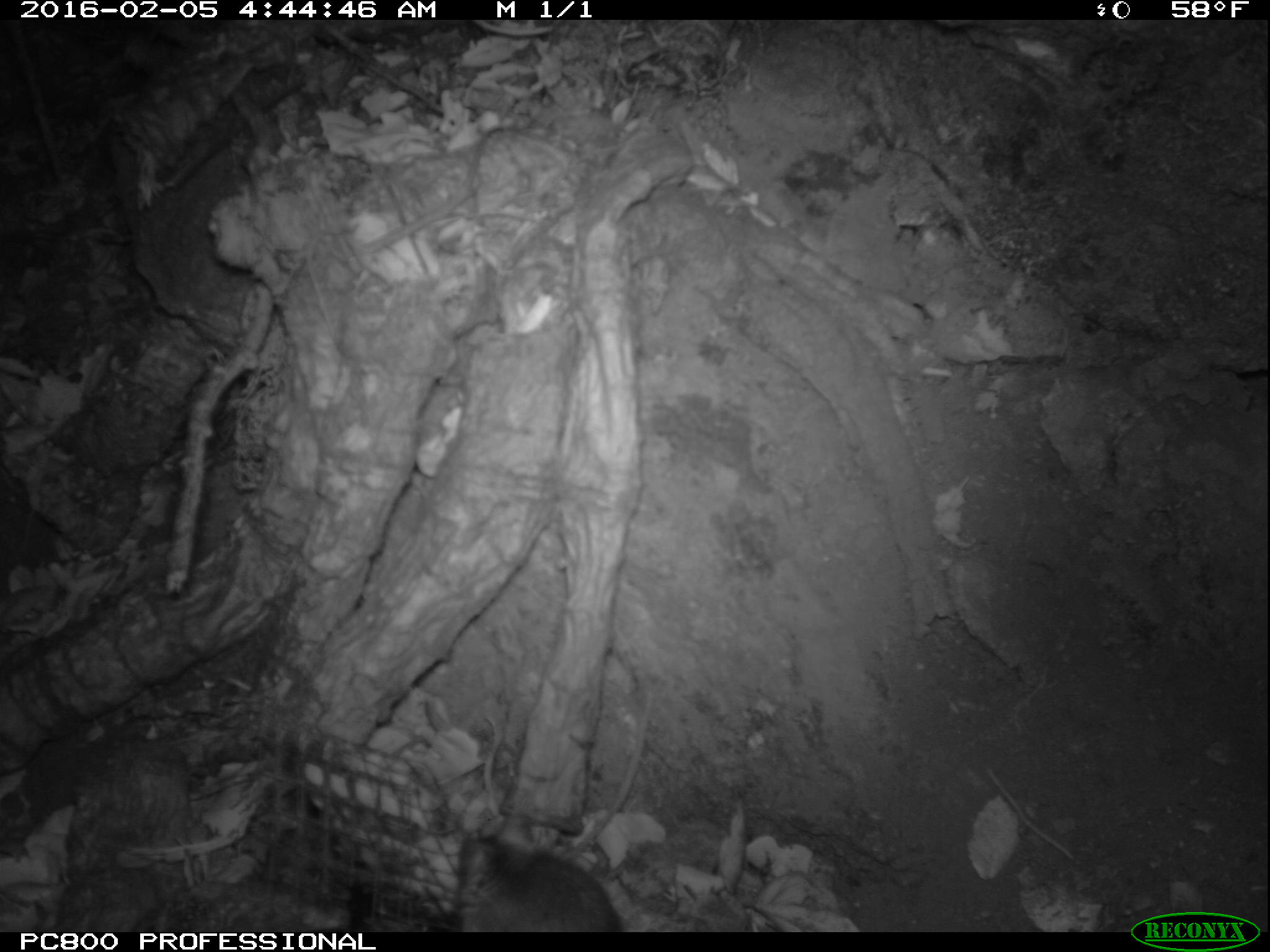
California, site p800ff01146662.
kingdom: Animalia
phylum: Chordata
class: Mammalia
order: Rodentia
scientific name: Rodentia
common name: rodent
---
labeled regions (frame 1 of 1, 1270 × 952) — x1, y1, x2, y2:
rodent: 456, 830, 629, 929